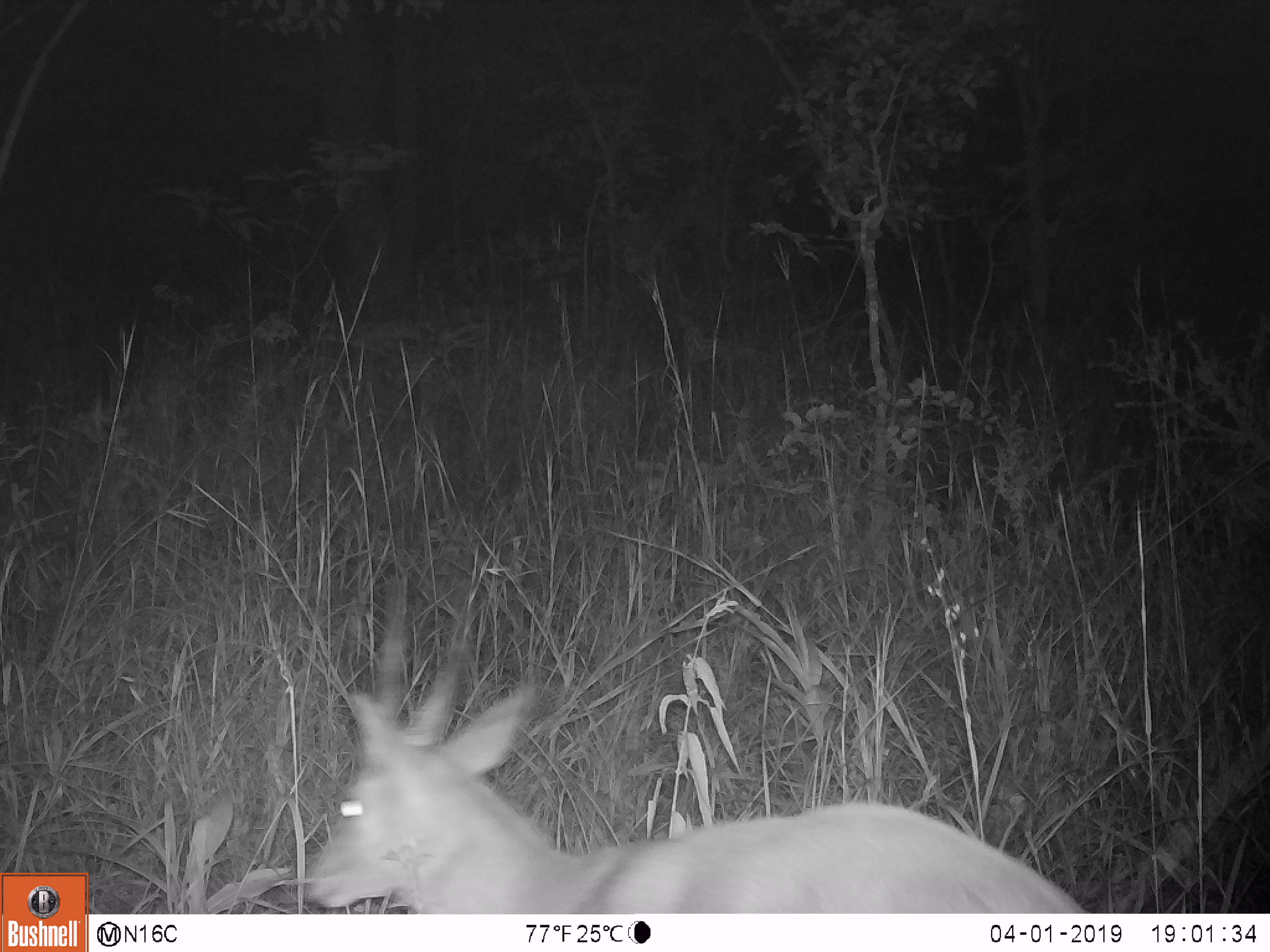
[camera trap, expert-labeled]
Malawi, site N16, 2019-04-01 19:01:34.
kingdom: Animalia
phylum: Chordata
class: Mammalia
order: Artiodactyla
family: Bovidae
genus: Tragelaphus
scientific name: Tragelaphus sylvaticus sylvaticus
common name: cape bushbuck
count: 1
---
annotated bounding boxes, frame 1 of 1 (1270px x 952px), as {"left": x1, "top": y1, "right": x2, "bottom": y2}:
cape bushbuck: {"left": 301, "top": 563, "right": 1092, "bottom": 911}